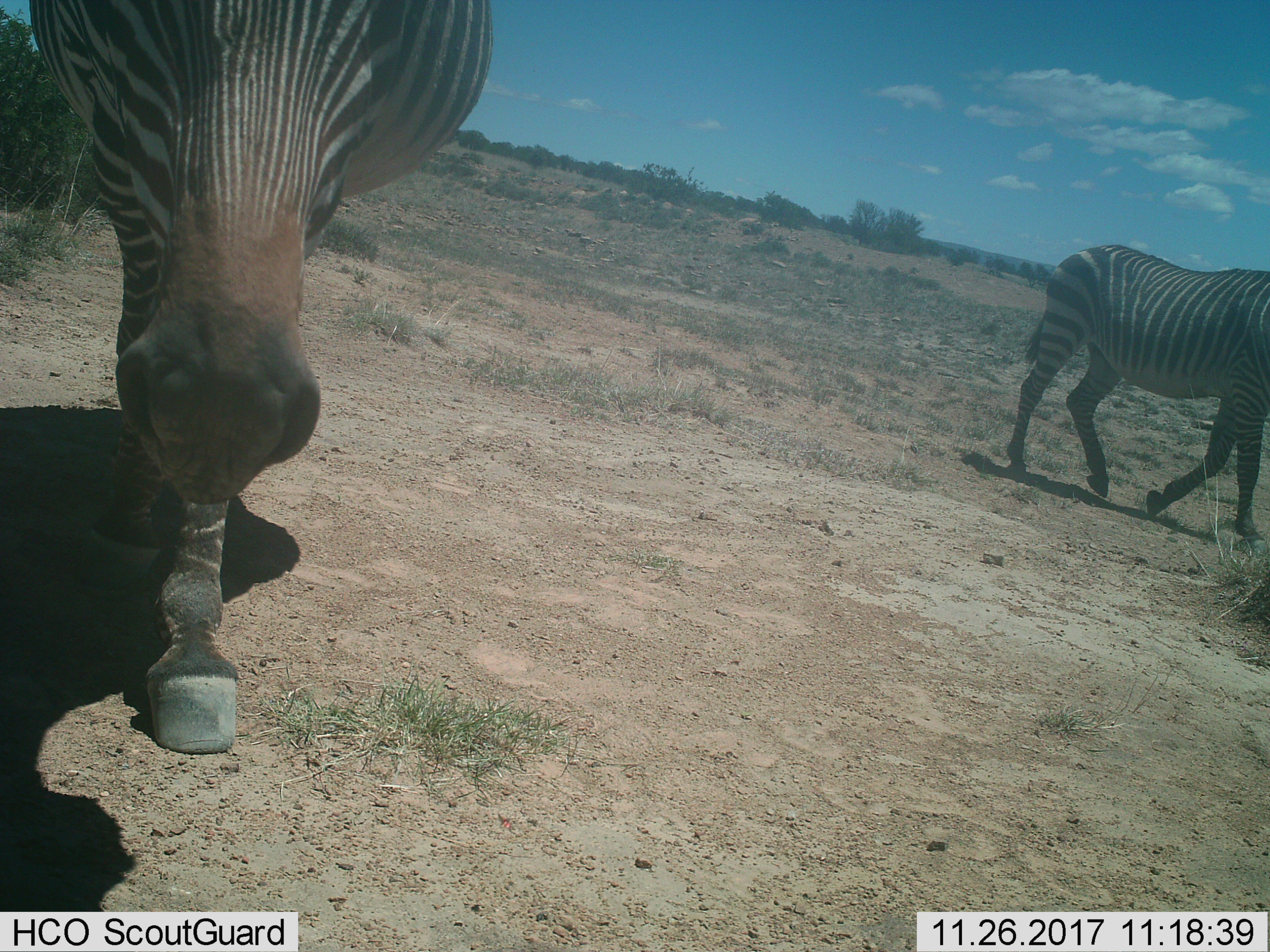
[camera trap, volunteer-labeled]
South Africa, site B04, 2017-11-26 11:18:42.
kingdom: Animalia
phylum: Chordata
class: Mammalia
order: Perissodactyla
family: Equidae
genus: Equus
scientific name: Equus zebra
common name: mountain zebra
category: zebramountain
Zebramountain (mountain zebra) (Equus zebra), count 2. Behavior (volunteer vote fractions): standing 22%, resting 0%, moving 100%, interacting 11%. Young present (vote fraction): 0%. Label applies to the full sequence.